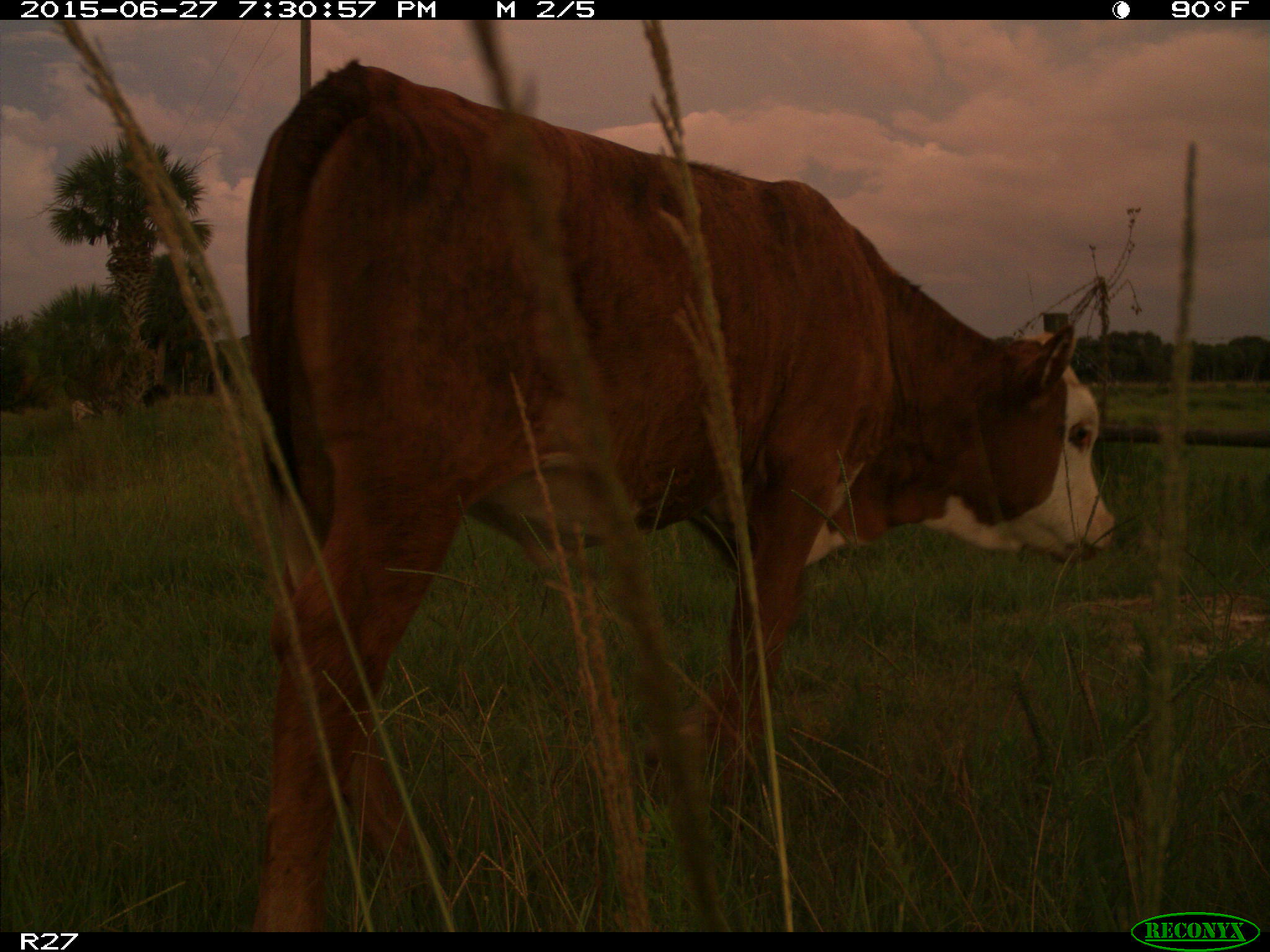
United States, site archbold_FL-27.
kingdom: Animalia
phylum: Chordata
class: Mammalia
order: Artiodactyla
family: Bovidae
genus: Bos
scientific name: Bos taurus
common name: domestic cow